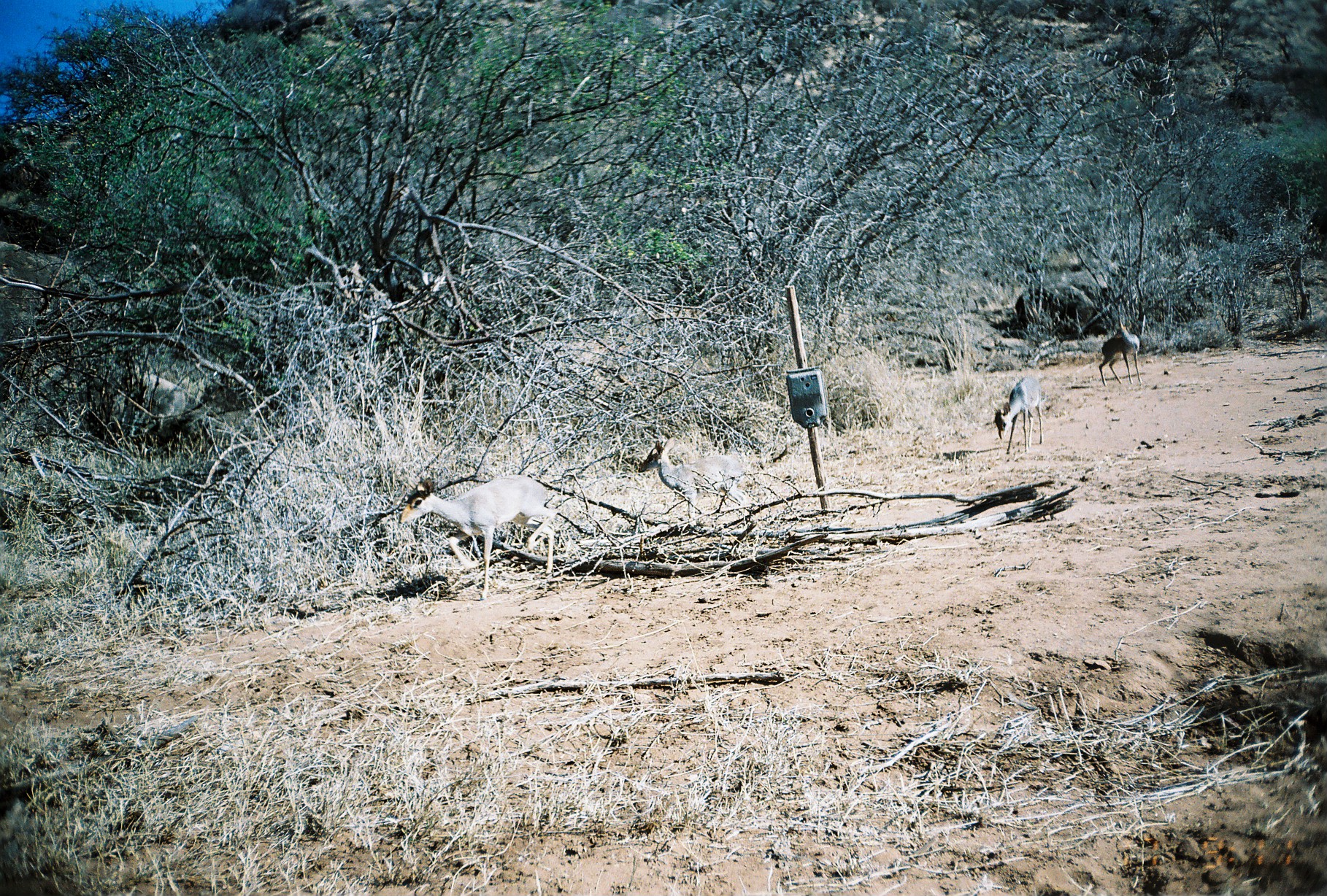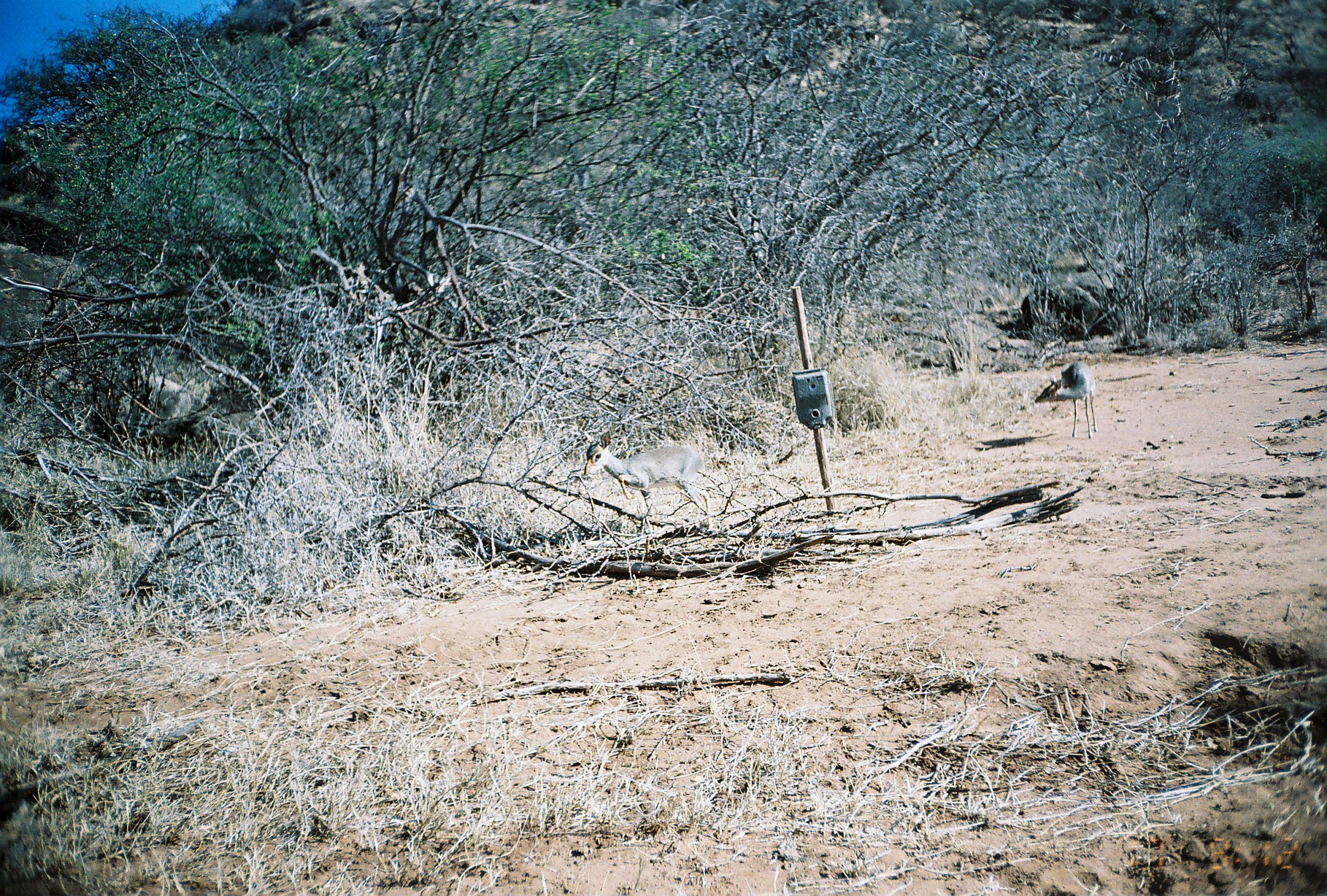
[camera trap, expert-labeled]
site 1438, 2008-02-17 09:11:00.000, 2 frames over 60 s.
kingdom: Animalia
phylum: Chordata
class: Mammalia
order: Artiodactyla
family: Bovidae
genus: Madoqua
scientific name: Madoqua guentheri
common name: günther's dik-dik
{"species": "Madoqua guentheri (günther's dik-dik)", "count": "4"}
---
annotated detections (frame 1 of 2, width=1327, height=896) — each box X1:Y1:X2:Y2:
madoqua guentheri: 395:473:559:600; 635:435:752:523; 993:373:1044:455; 1098:318:1143:386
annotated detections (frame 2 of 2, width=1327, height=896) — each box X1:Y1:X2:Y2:
madoqua guentheri: 581:429:713:538; 1033:359:1098:438